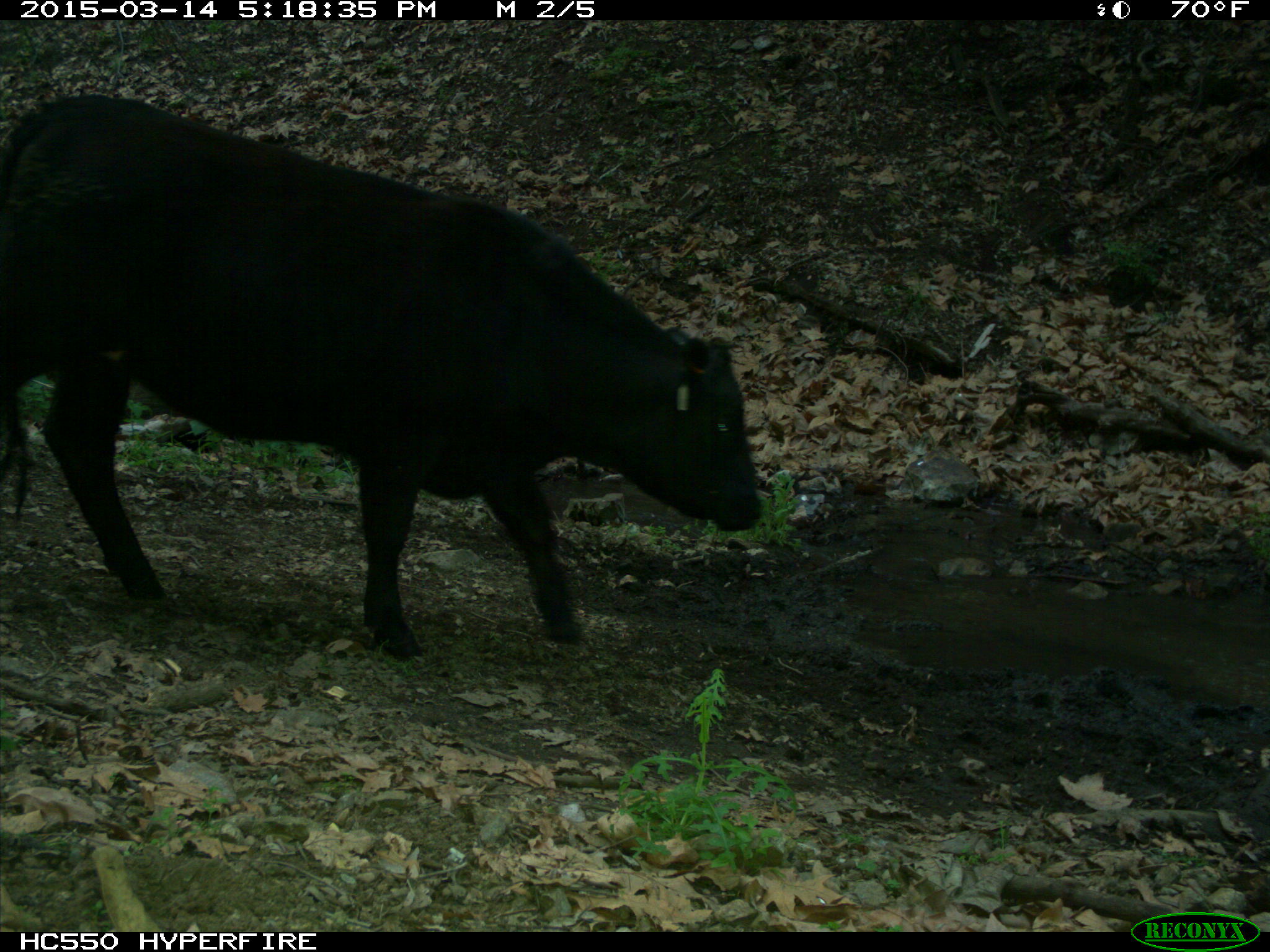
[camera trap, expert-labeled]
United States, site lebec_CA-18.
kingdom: Animalia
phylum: Chordata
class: Mammalia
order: Artiodactyla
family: Bovidae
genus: Bos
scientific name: Bos taurus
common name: domestic cow